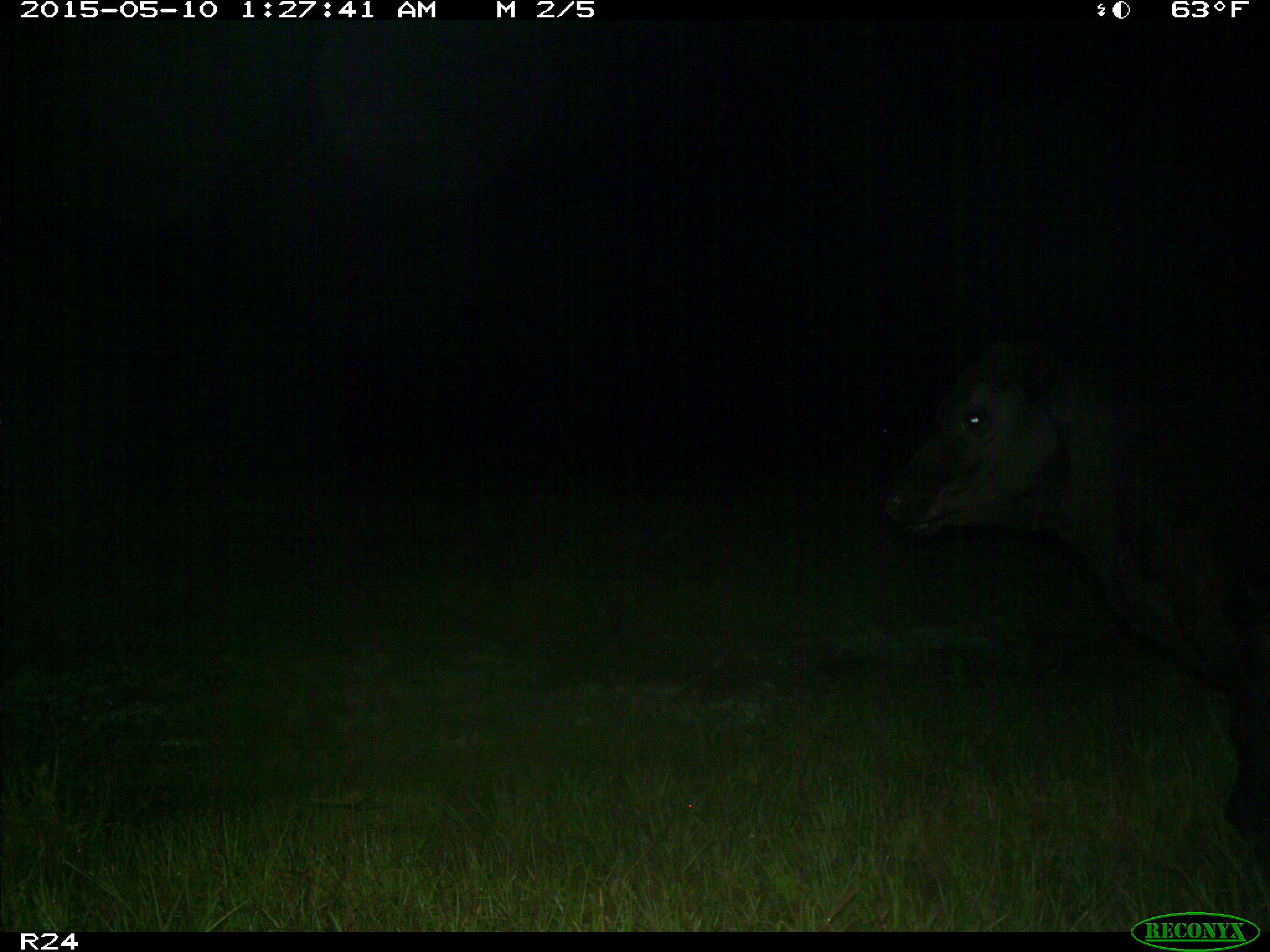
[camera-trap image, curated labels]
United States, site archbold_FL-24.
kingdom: Animalia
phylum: Chordata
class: Mammalia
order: Artiodactyla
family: Bovidae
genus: Bos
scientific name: Bos taurus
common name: domestic cow